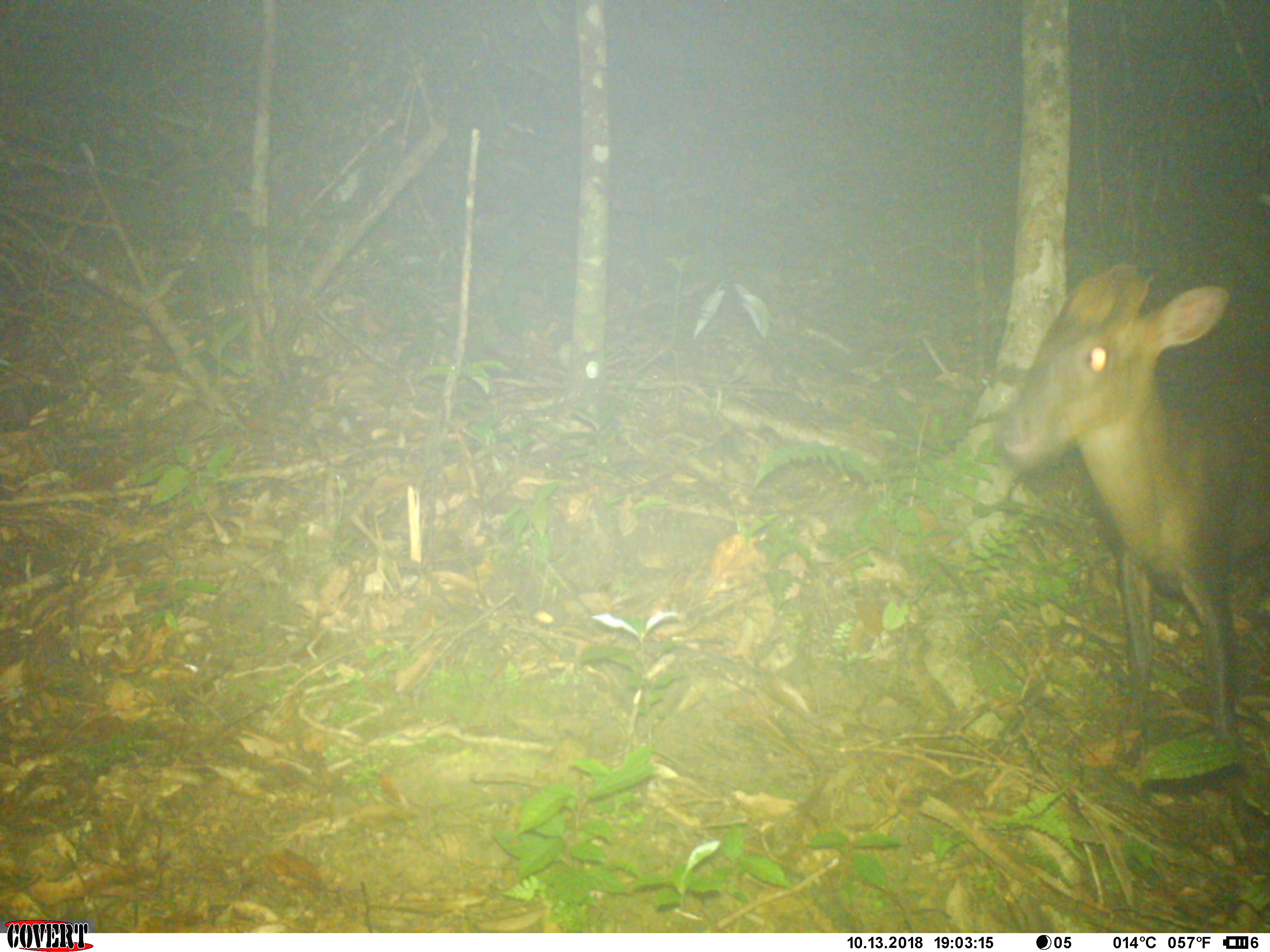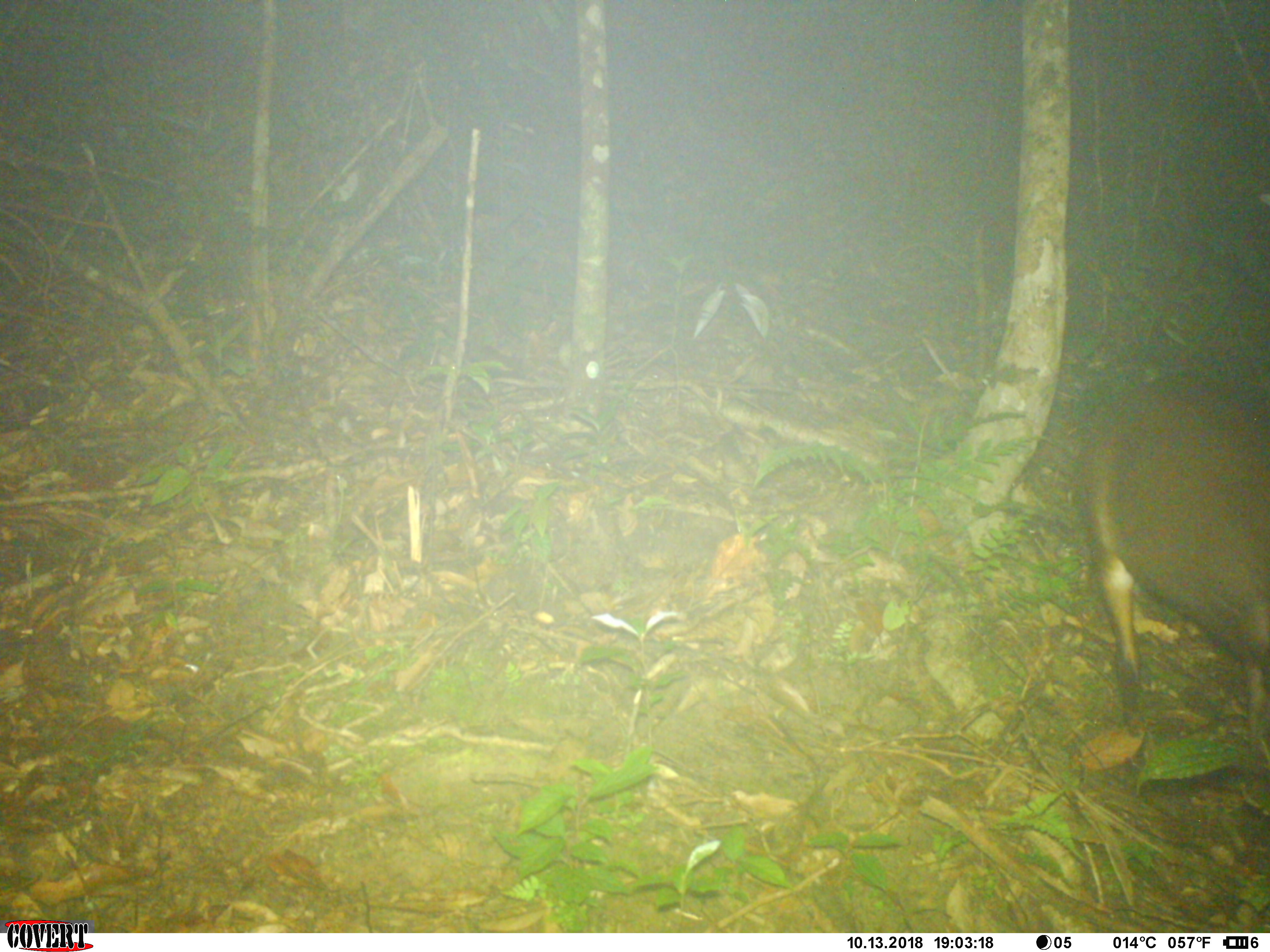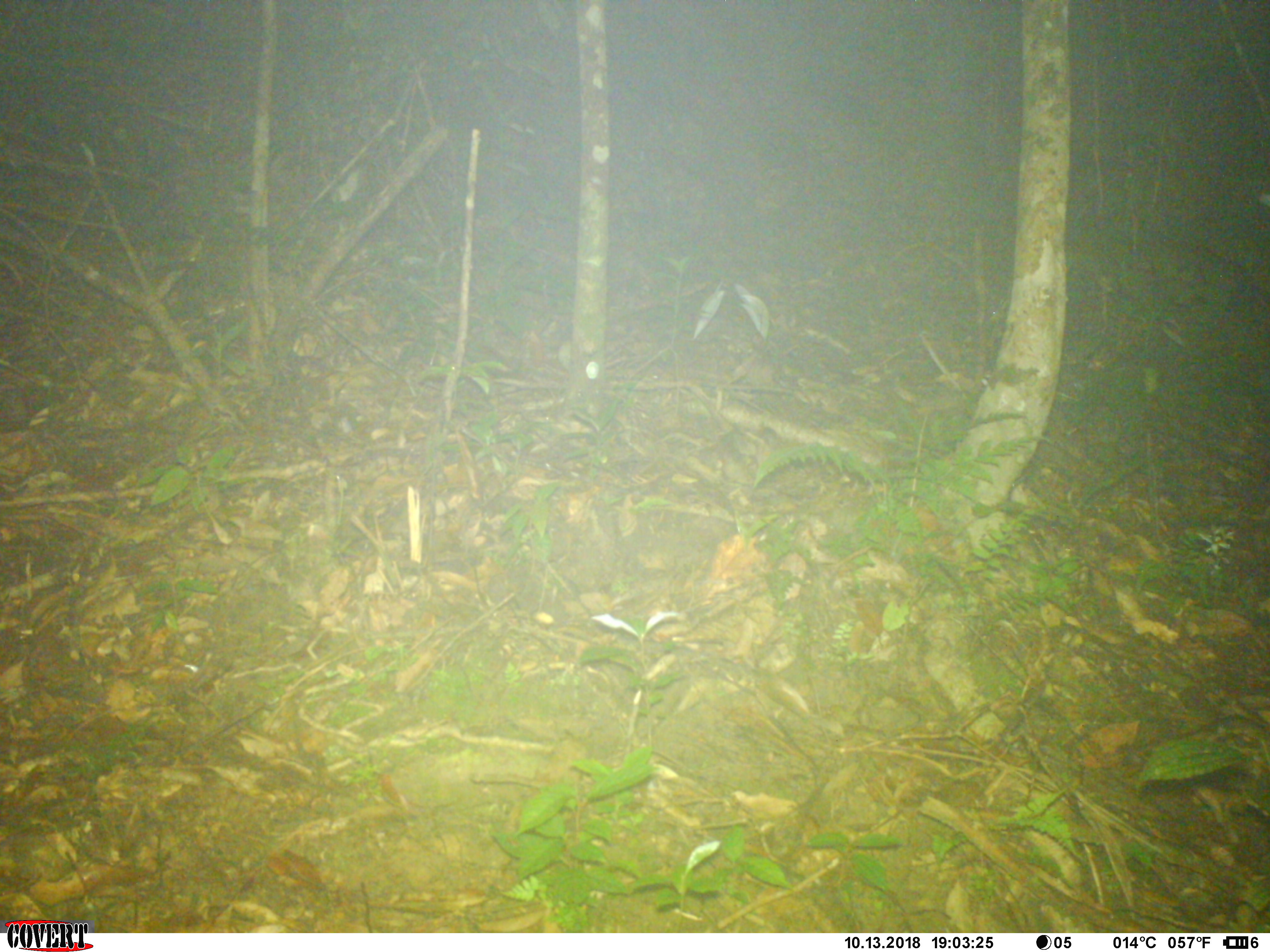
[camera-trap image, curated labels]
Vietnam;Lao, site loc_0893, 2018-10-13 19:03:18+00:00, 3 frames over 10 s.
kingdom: Animalia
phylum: Chordata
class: Mammalia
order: Artiodactyla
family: Cervidae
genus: Muntiacus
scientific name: Muntiacus rooseveltorum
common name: roosevelt's muntjac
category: roosevelts muntjac group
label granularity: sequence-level